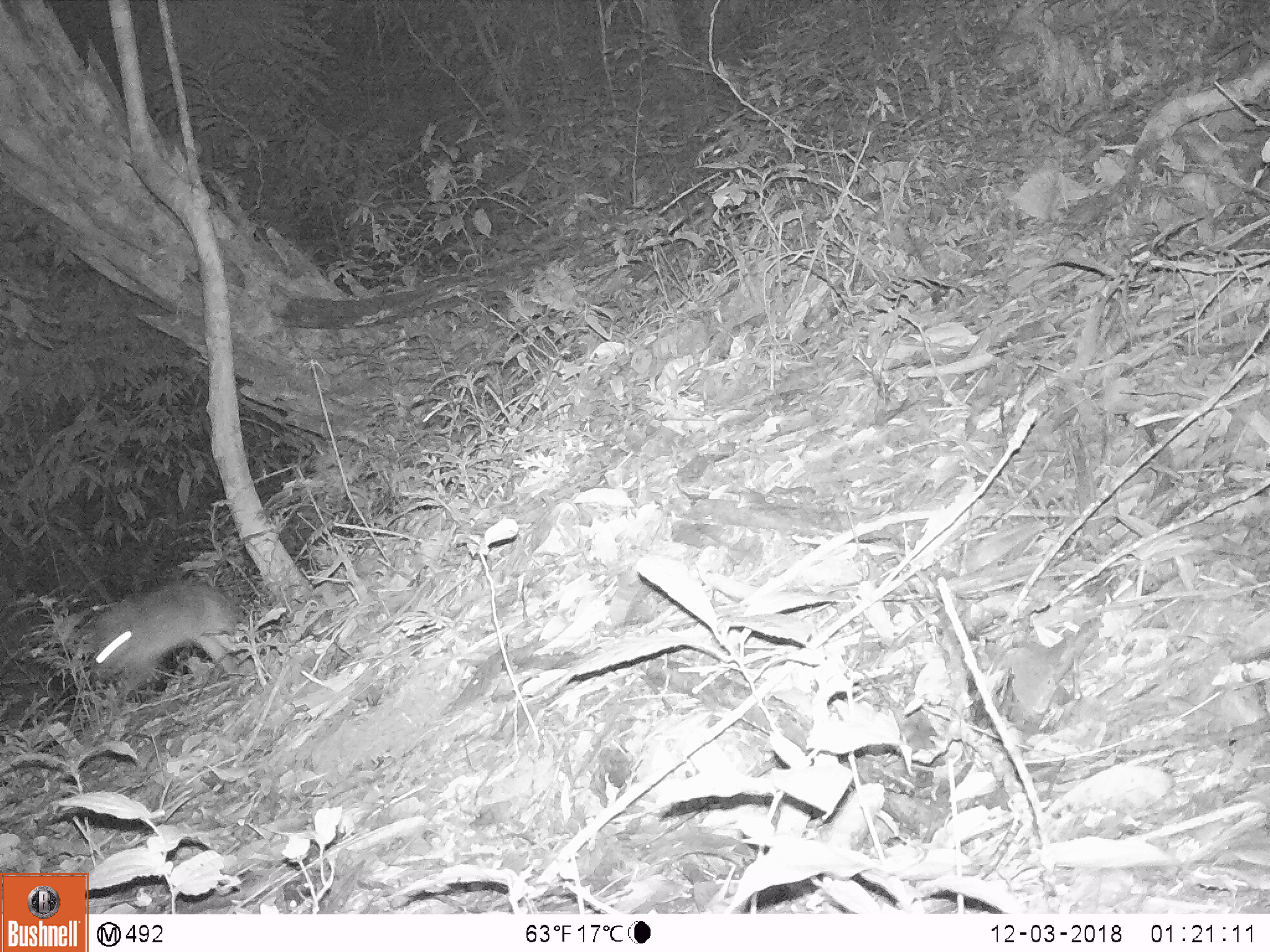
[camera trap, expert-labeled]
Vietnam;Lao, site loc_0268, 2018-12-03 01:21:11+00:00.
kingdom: Animalia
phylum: Chordata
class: Mammalia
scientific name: Mammalia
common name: mammal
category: unidentified small mammal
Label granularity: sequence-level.